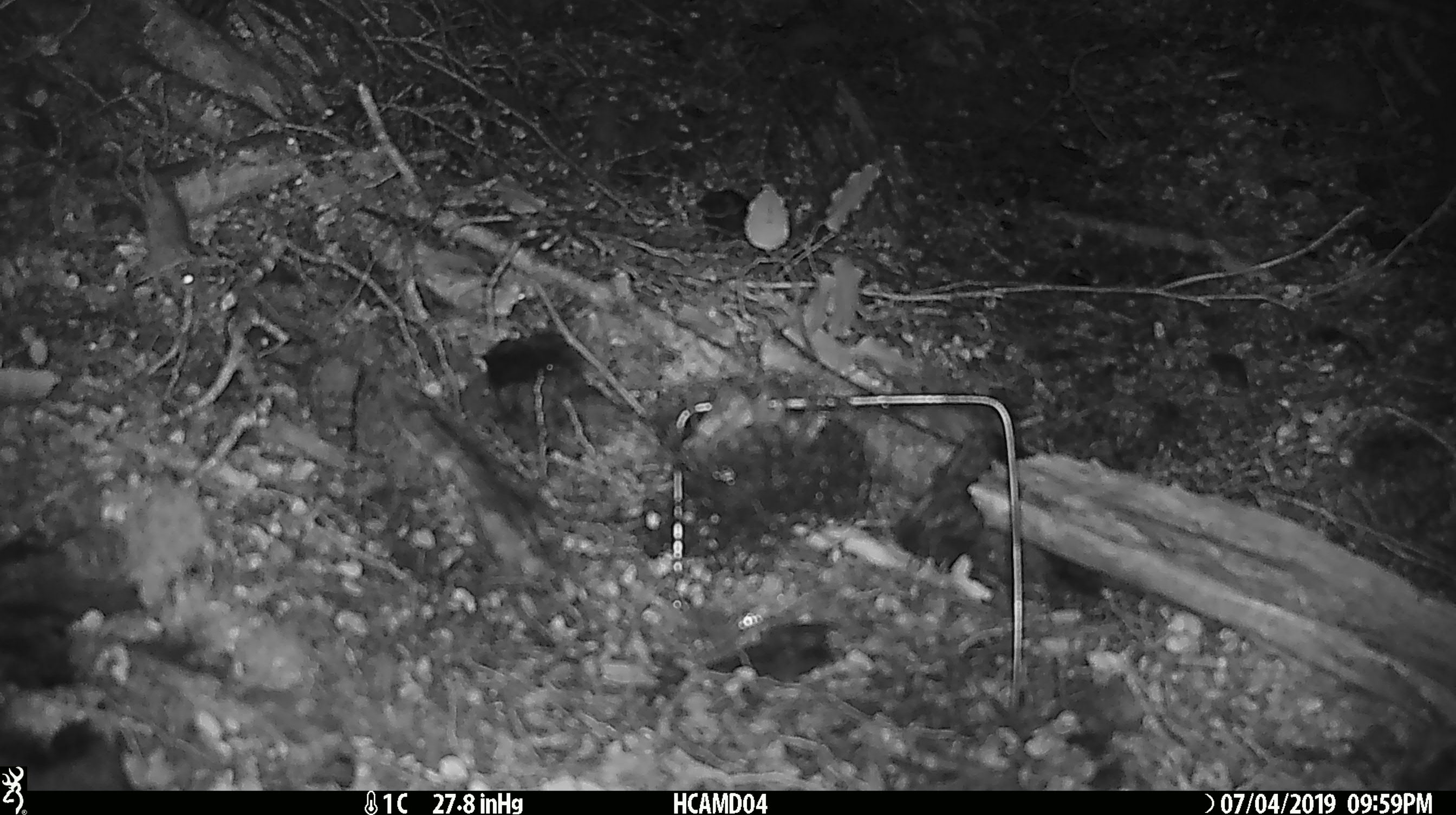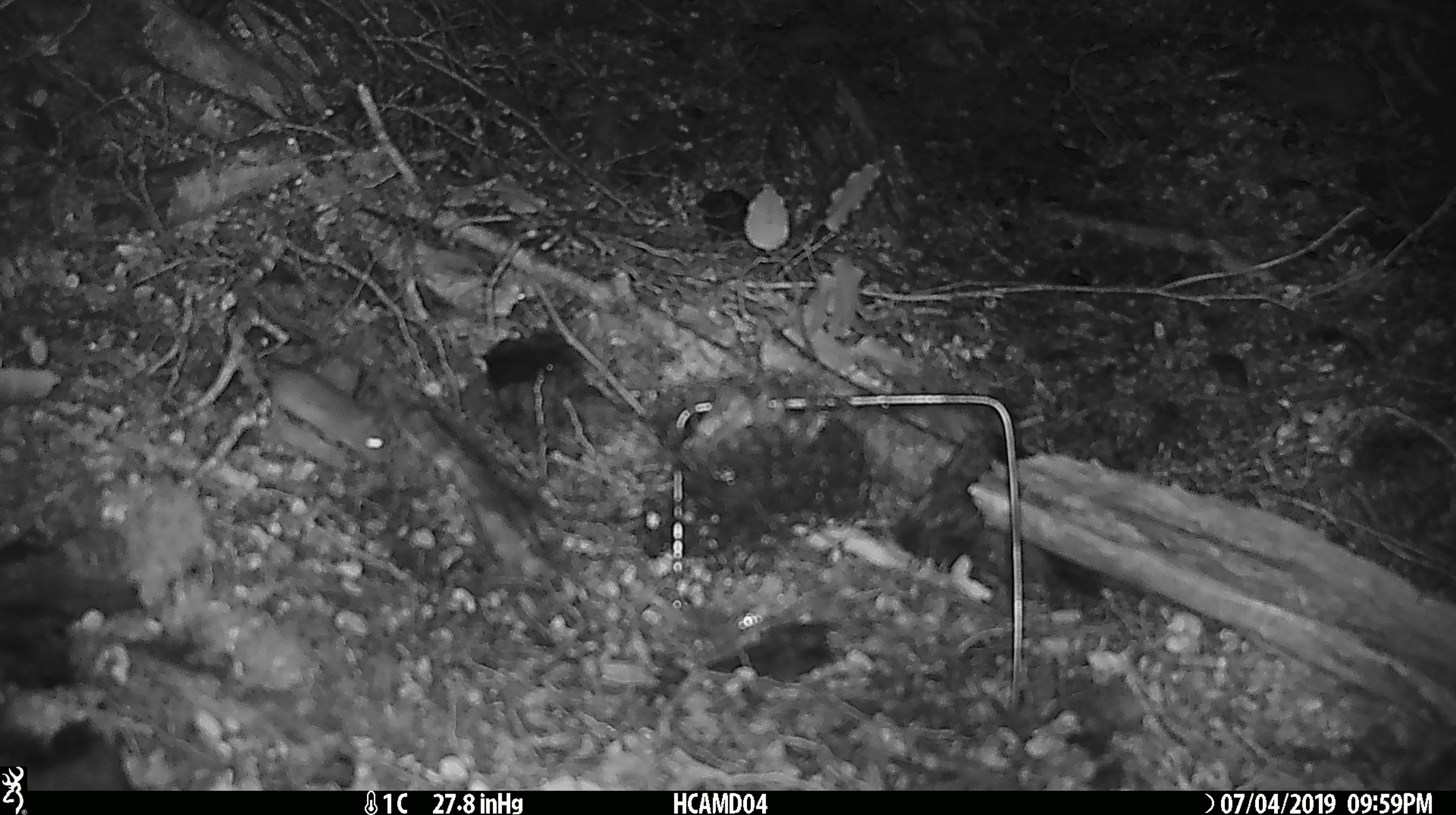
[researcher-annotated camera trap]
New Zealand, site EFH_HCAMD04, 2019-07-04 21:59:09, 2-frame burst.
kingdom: Animalia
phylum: Chordata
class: Mammalia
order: Rodentia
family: Muridae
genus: Mus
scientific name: Mus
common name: mouse